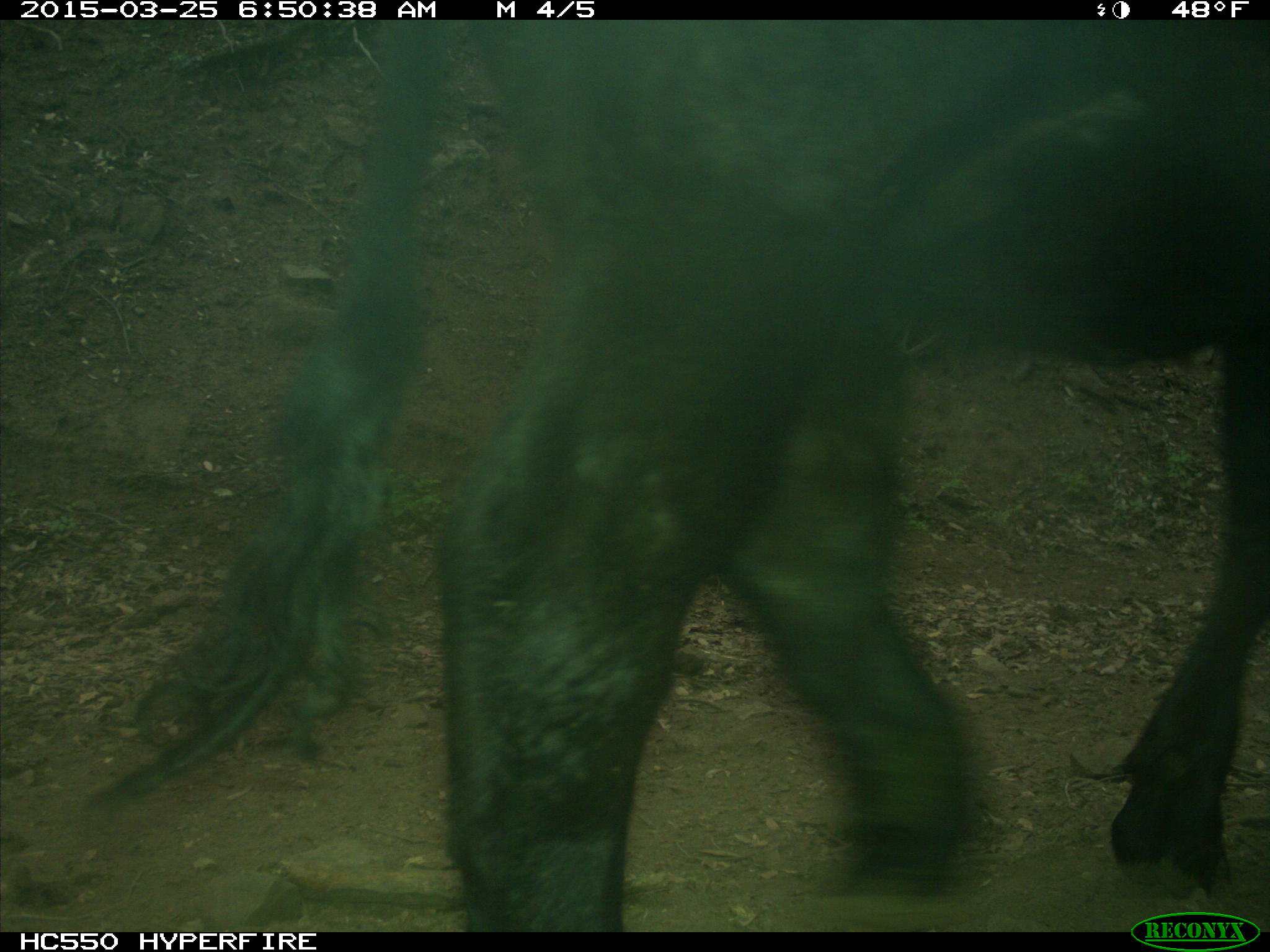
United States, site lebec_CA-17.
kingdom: Animalia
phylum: Chordata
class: Mammalia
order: Artiodactyla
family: Bovidae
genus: Bos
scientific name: Bos taurus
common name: domestic cow